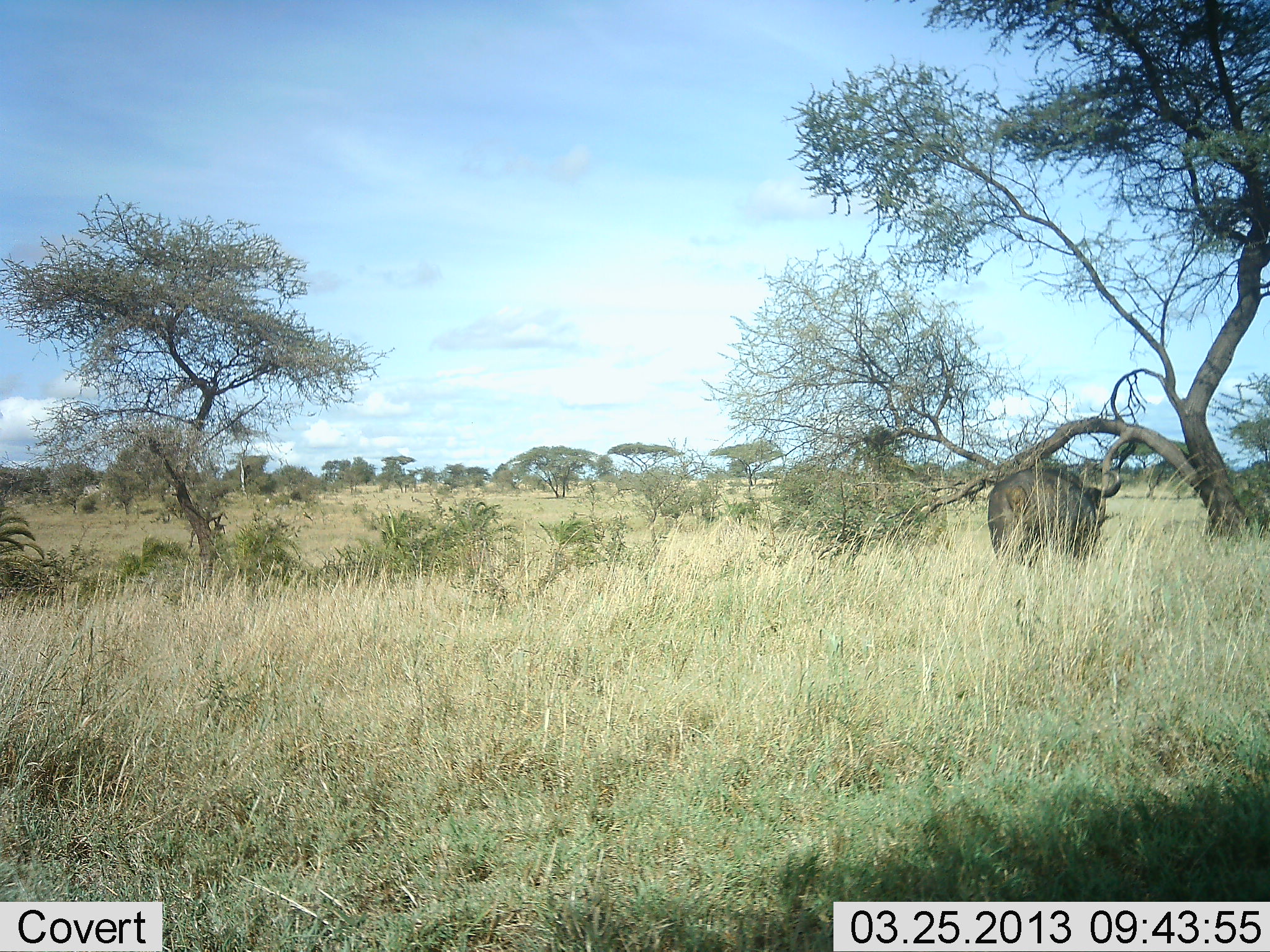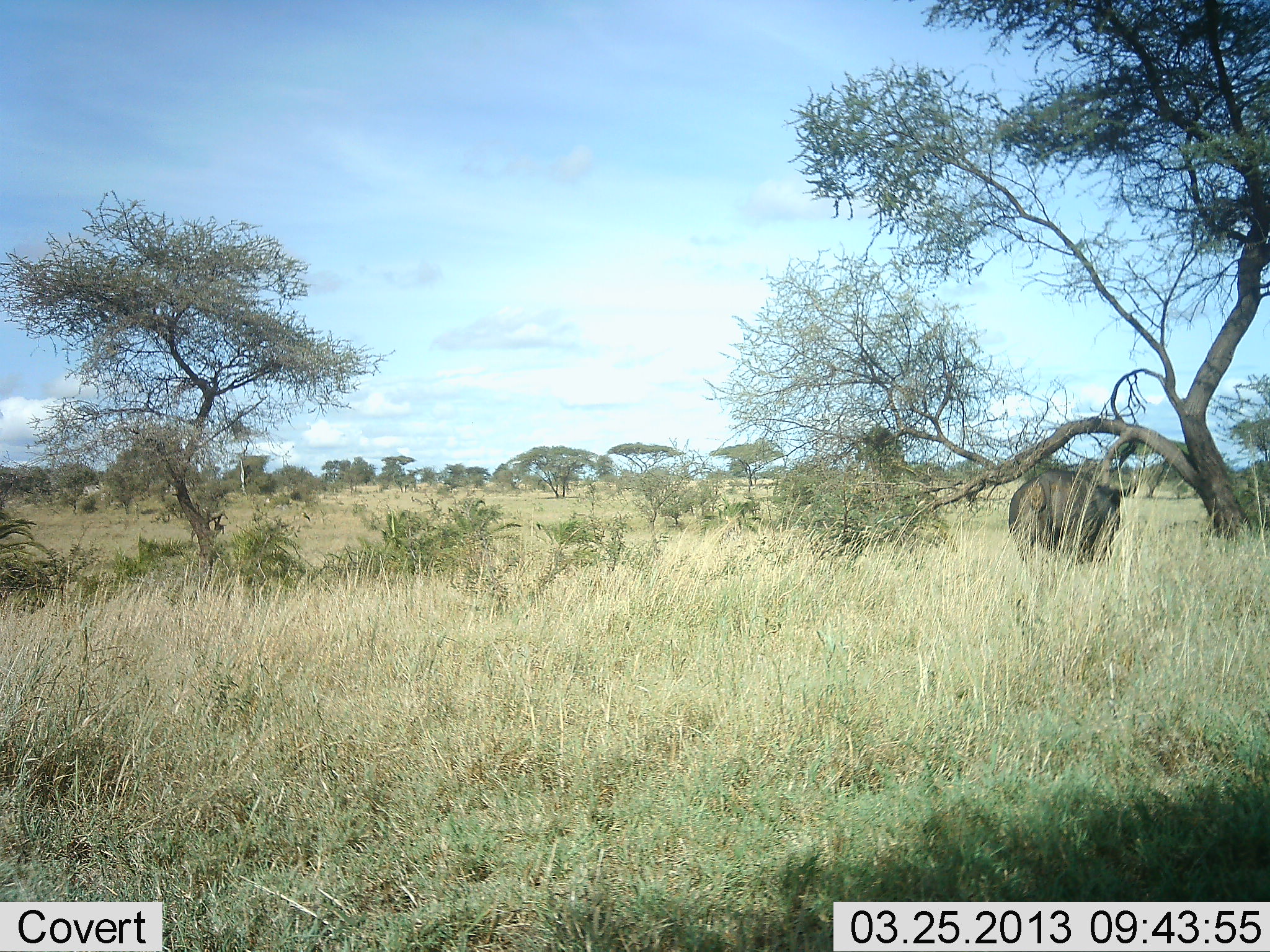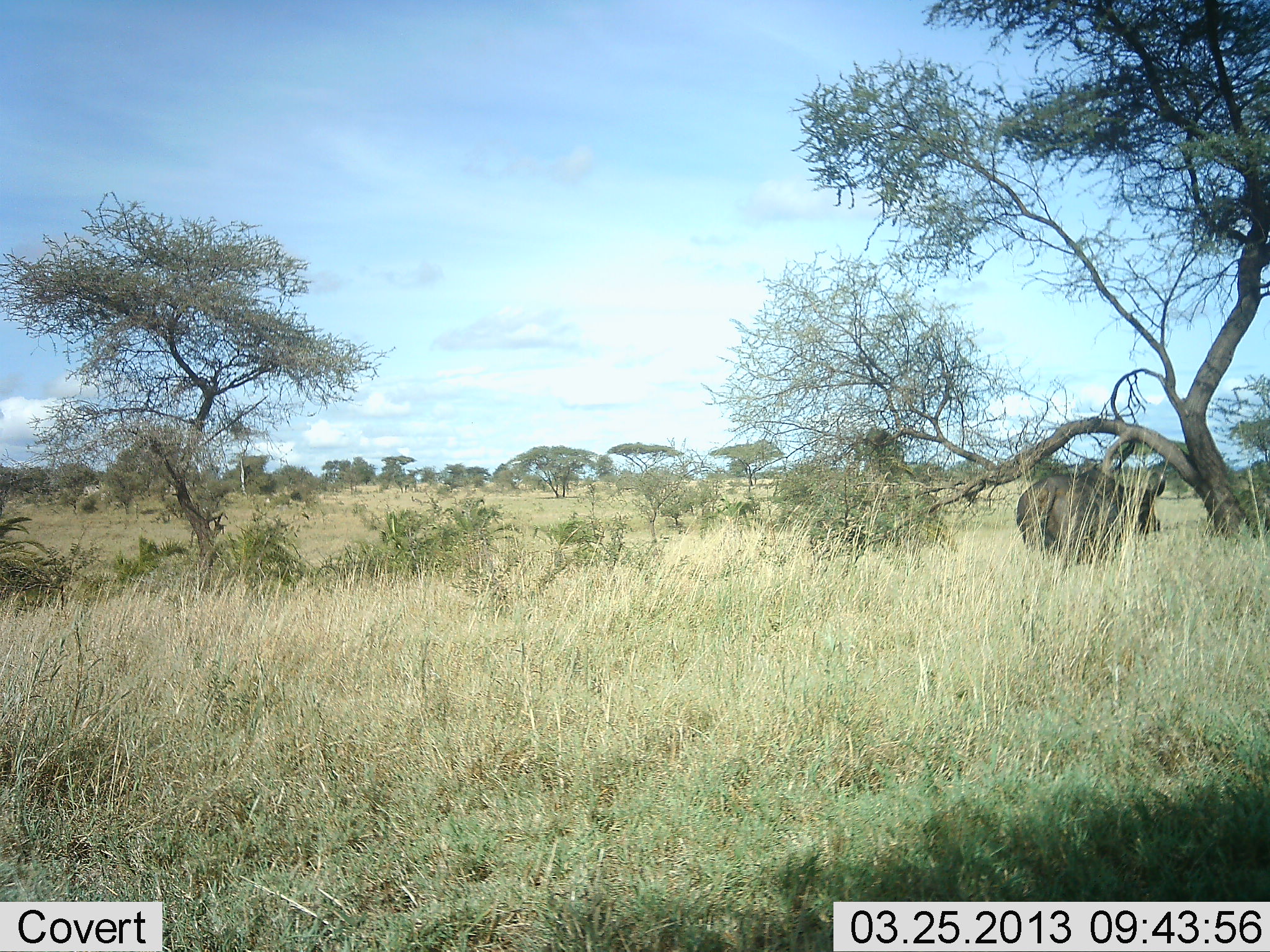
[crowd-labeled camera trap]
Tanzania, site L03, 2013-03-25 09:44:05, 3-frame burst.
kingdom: Animalia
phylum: Chordata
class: Mammalia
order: Artiodactyla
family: Bovidae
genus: Syncerus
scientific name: Syncerus caffer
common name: cape buffalo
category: buffalo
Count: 1.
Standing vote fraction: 11%.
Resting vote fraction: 0%.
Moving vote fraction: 89%.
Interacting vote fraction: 0%.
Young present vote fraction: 0%.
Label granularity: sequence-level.